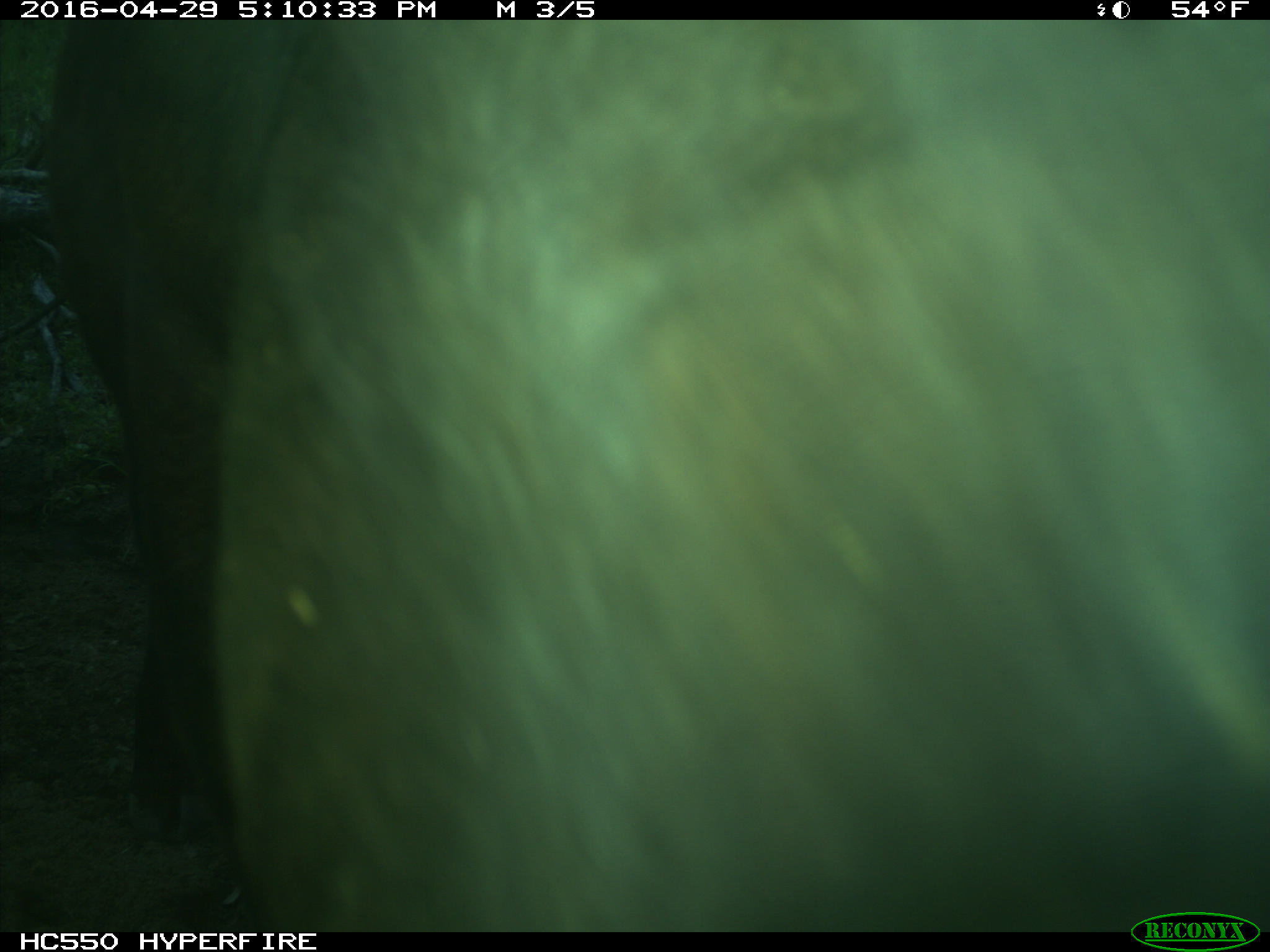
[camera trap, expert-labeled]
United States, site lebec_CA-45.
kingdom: Animalia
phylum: Chordata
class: Mammalia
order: Artiodactyla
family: Bovidae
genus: Bos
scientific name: Bos taurus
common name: domestic cow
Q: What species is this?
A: Bos taurus (domestic cow).